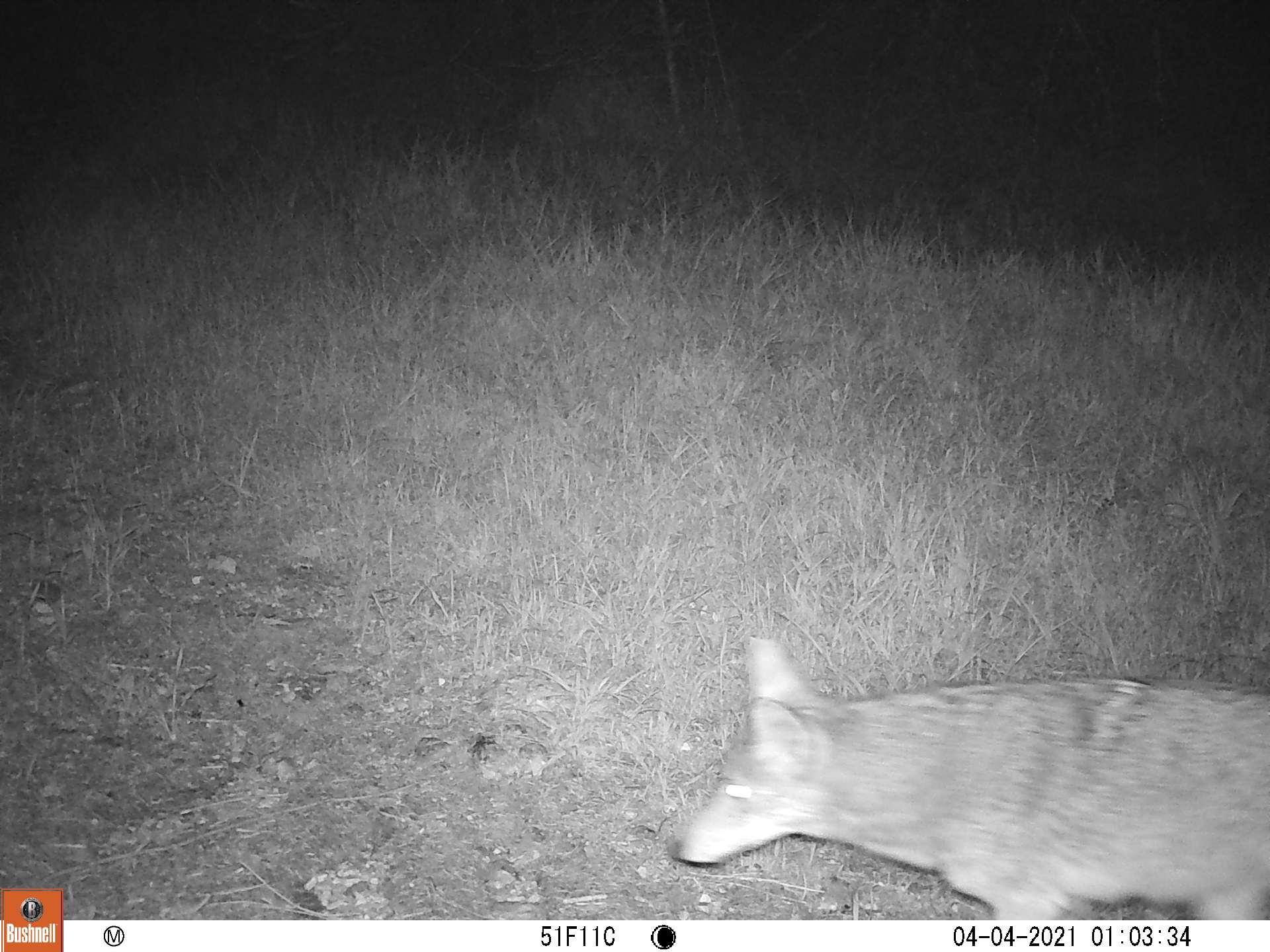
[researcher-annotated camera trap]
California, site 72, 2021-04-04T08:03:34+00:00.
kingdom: Animalia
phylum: Chordata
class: Mammalia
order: Carnivora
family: Canidae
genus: Canis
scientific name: Canis latrans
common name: coyote